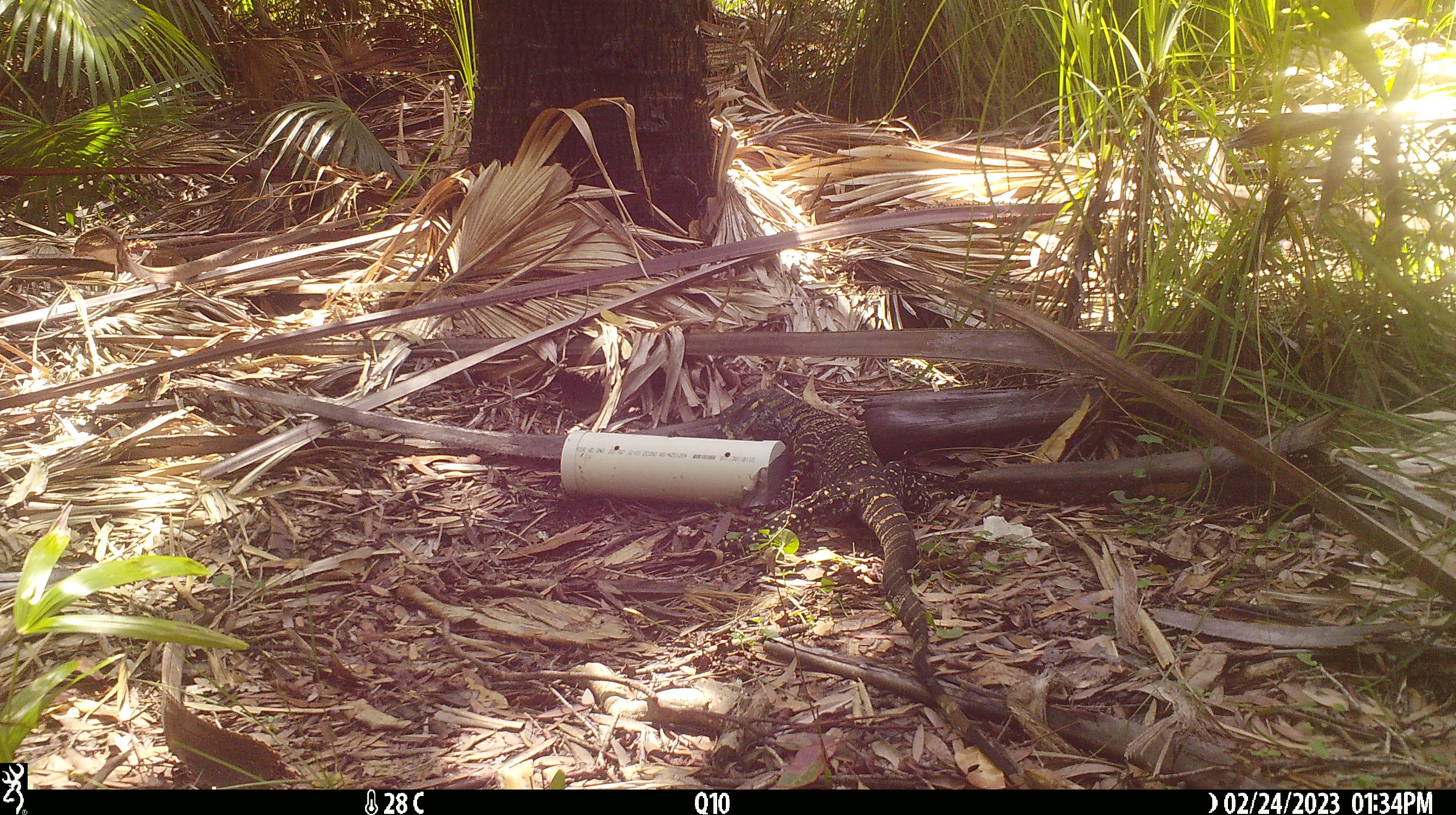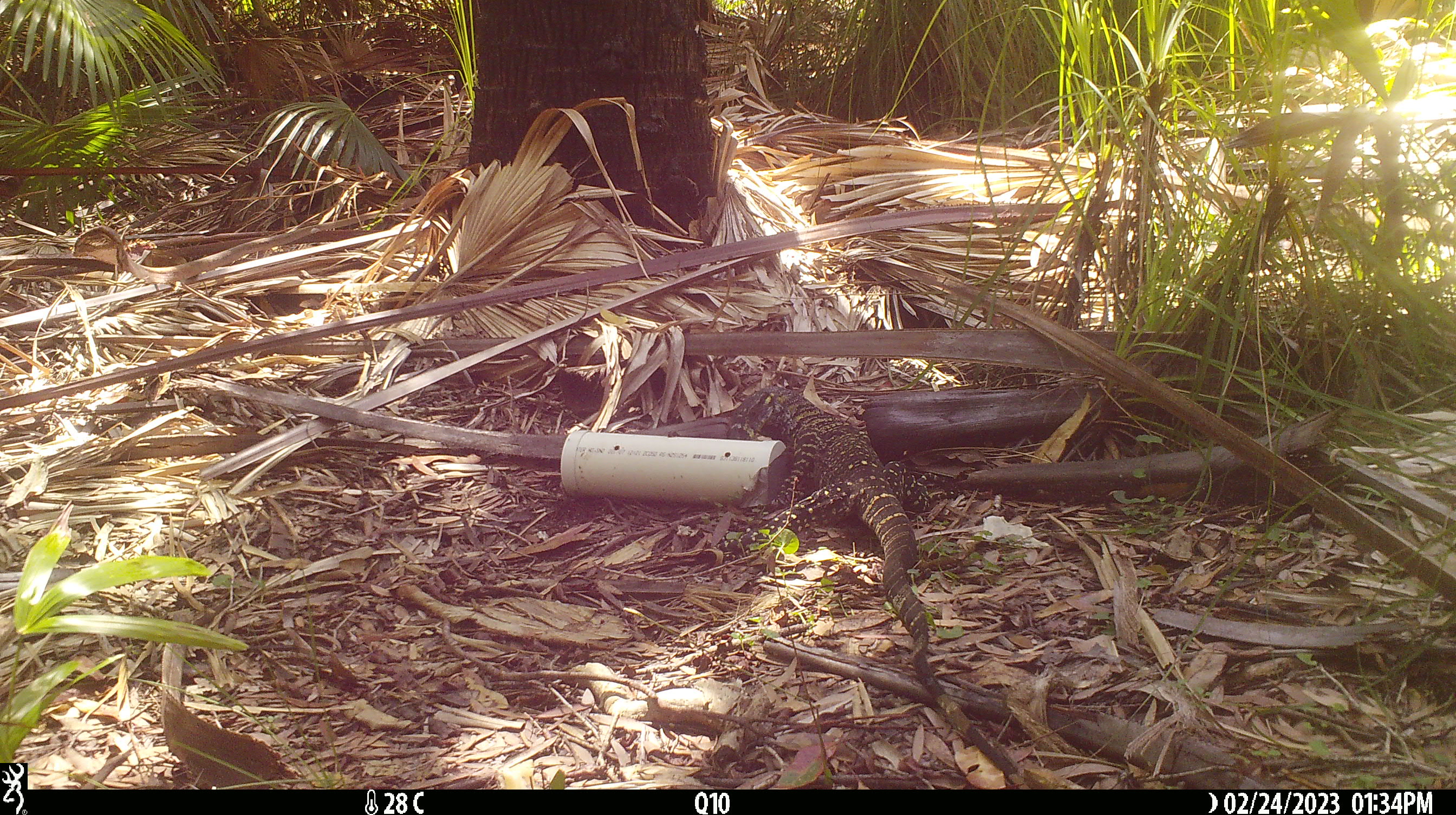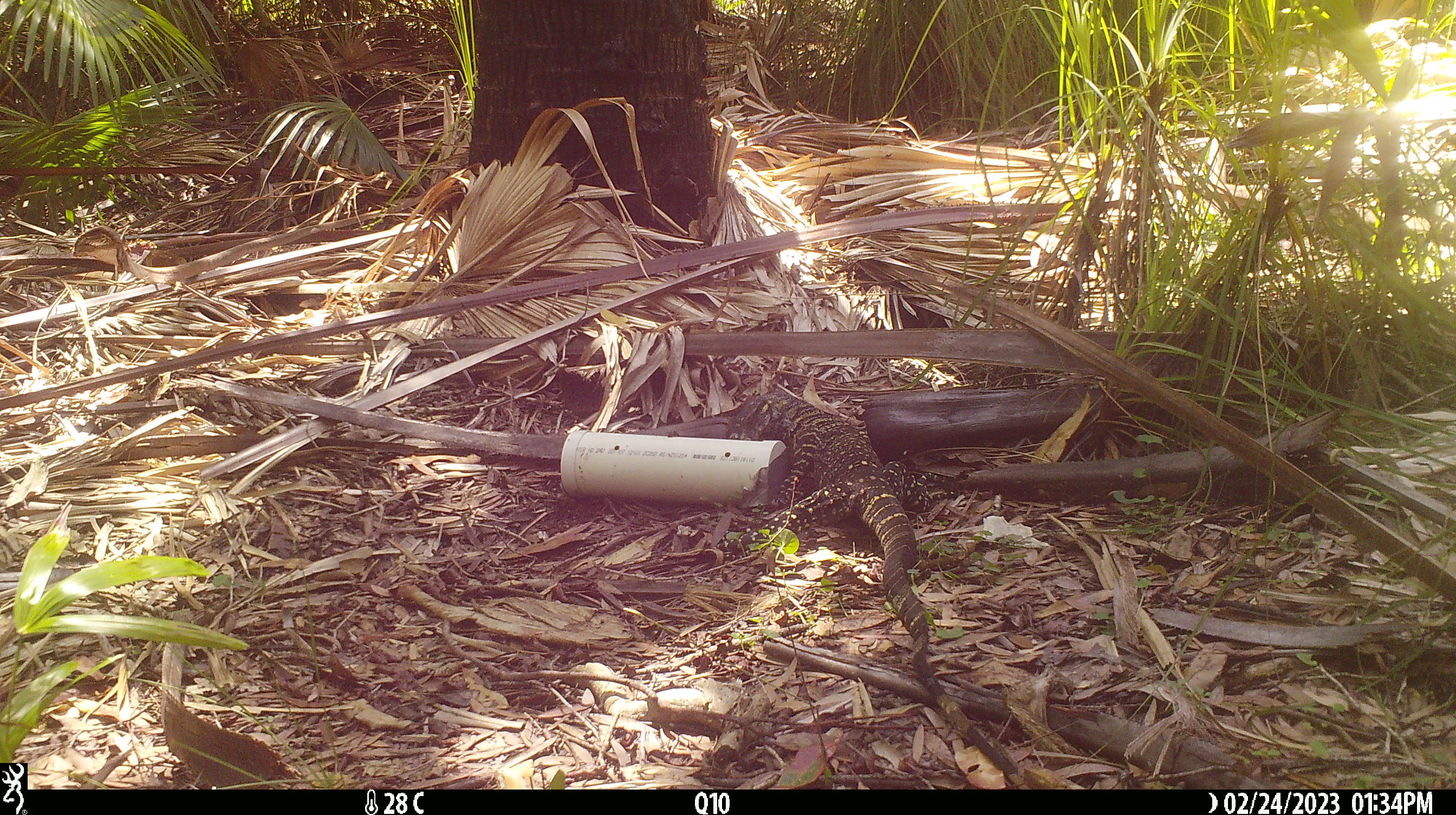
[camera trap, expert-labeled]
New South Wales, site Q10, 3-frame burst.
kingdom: Animalia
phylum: Chordata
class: Reptilia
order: Squamata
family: Varanidae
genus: Varanus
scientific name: Varanus varius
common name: lace monitor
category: goanna